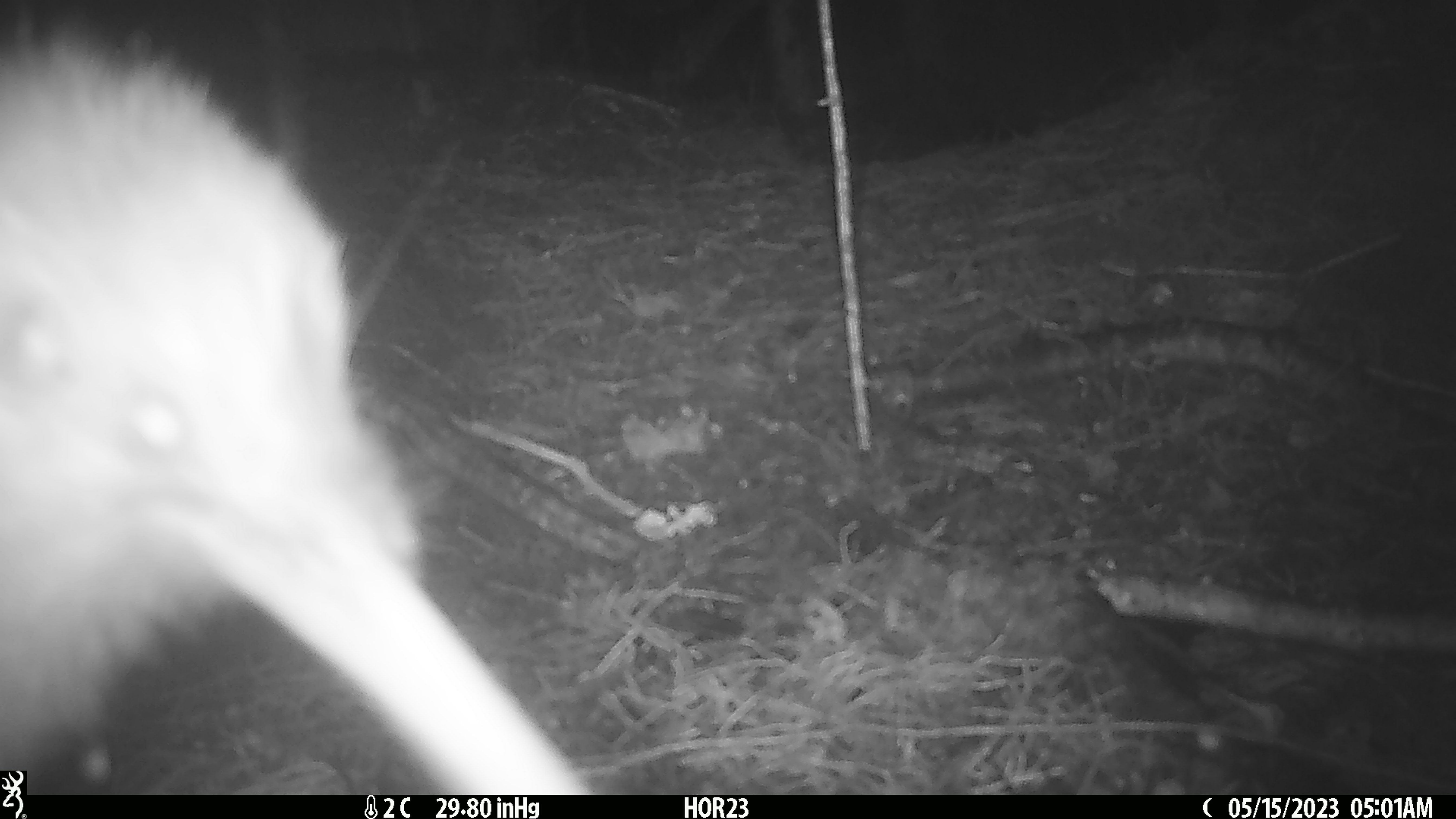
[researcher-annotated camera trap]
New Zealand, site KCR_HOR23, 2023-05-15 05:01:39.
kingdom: Animalia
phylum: Chordata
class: Aves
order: Apterygiformes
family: Apterygidae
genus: Apteryx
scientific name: Apteryx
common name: kiwi